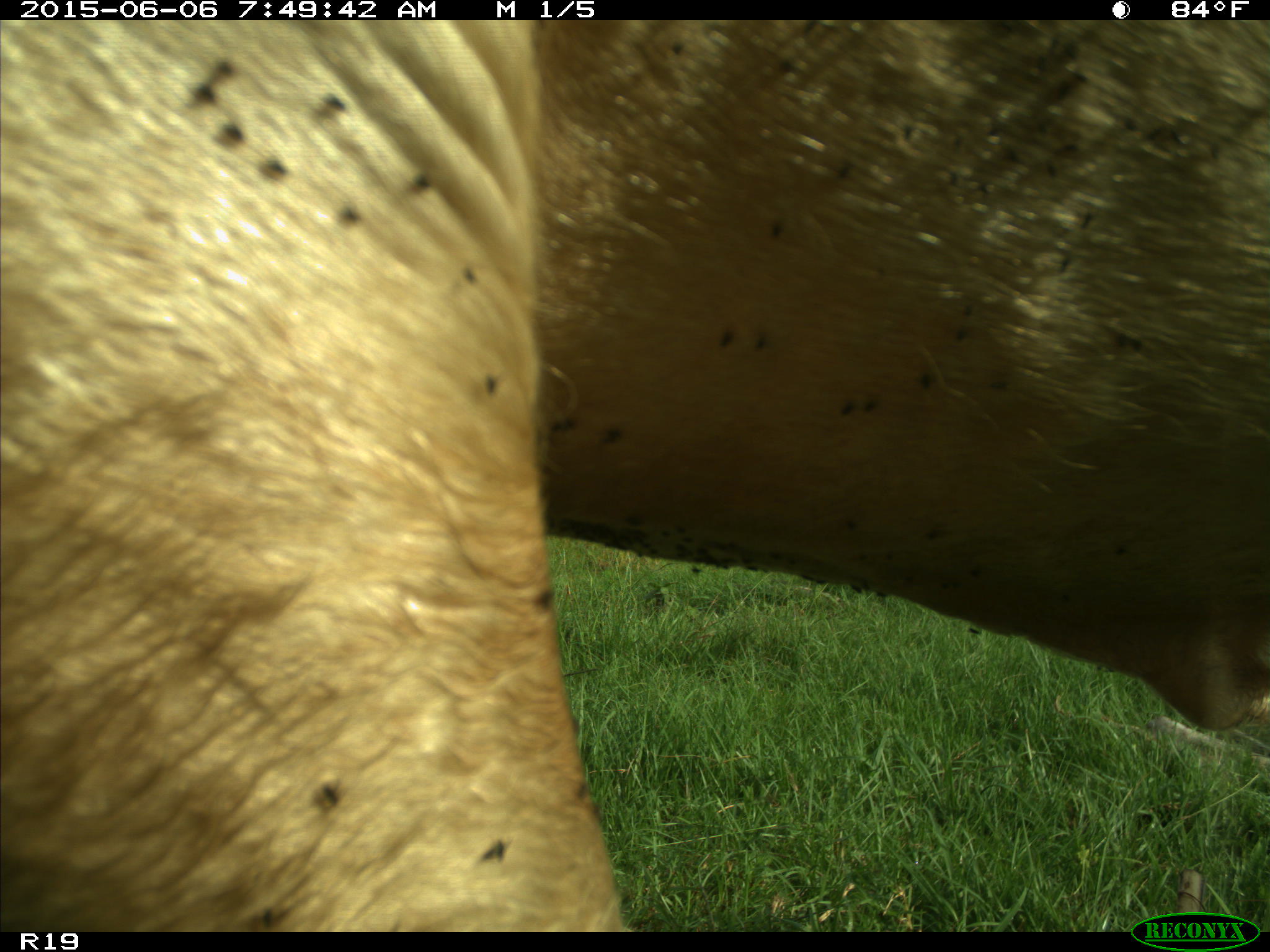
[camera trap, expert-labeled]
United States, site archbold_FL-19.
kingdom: Animalia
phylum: Chordata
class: Mammalia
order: Artiodactyla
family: Bovidae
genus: Bos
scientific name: Bos taurus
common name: domestic cow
Bos taurus (domestic cow).